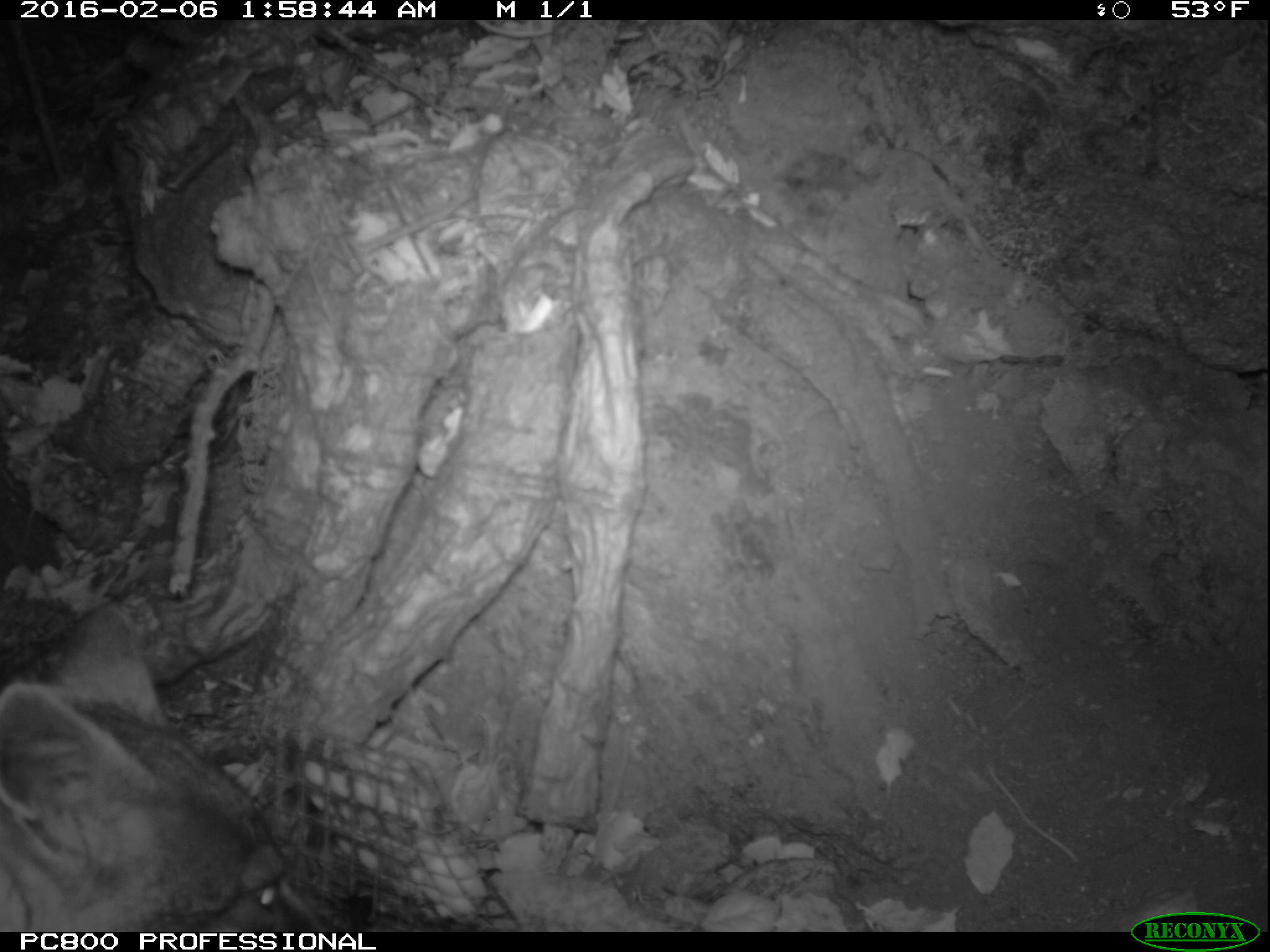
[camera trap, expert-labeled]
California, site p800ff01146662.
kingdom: Animalia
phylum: Chordata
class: Mammalia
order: Carnivora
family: Canidae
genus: Urocyon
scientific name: Urocyon littoralis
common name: island fox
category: fox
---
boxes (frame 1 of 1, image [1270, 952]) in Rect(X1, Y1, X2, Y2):
fox: Rect(0, 602, 346, 932)